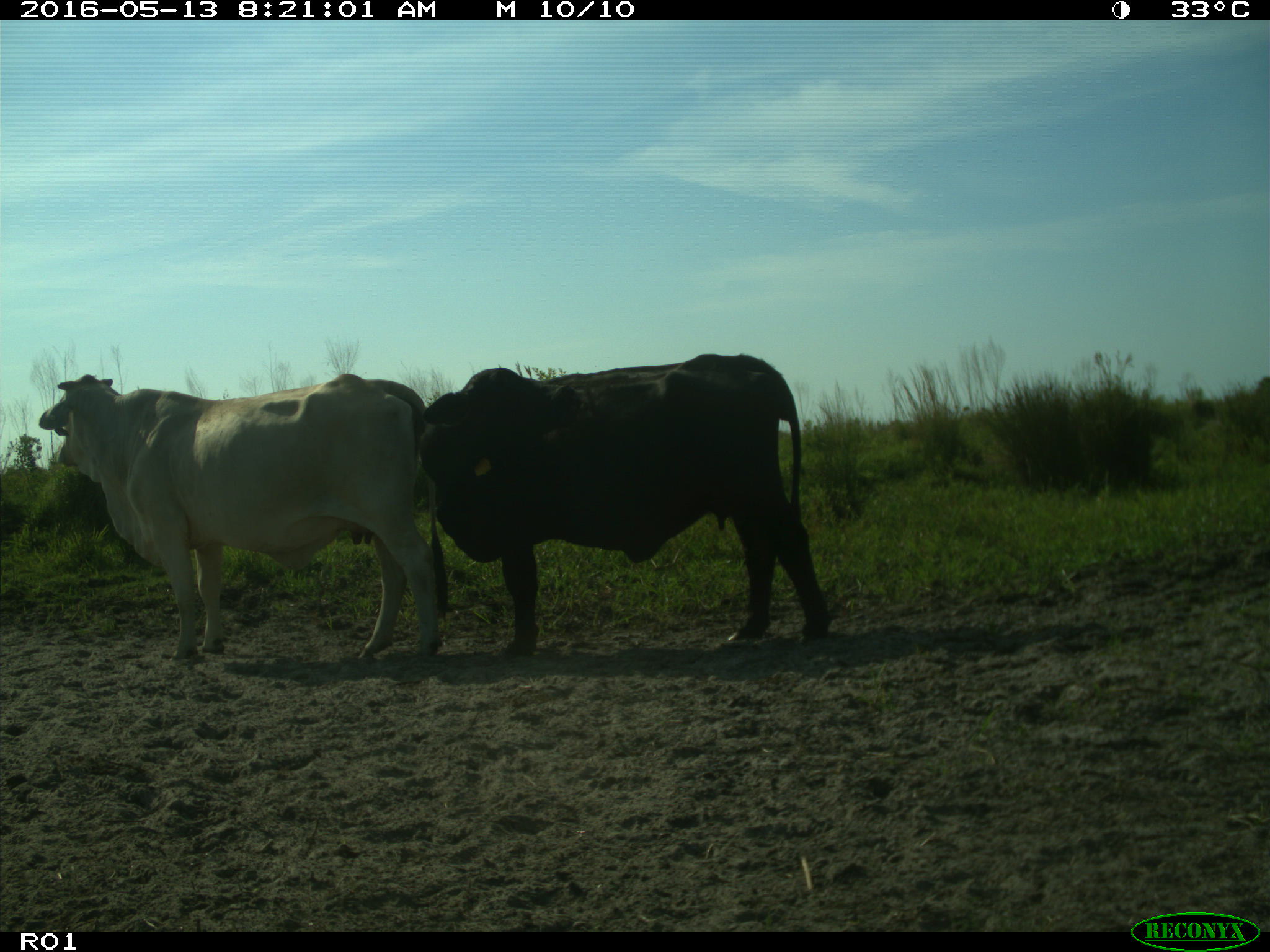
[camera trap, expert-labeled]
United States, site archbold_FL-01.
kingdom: Animalia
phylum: Chordata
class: Mammalia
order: Artiodactyla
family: Bovidae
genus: Bos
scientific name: Bos taurus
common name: domestic cow